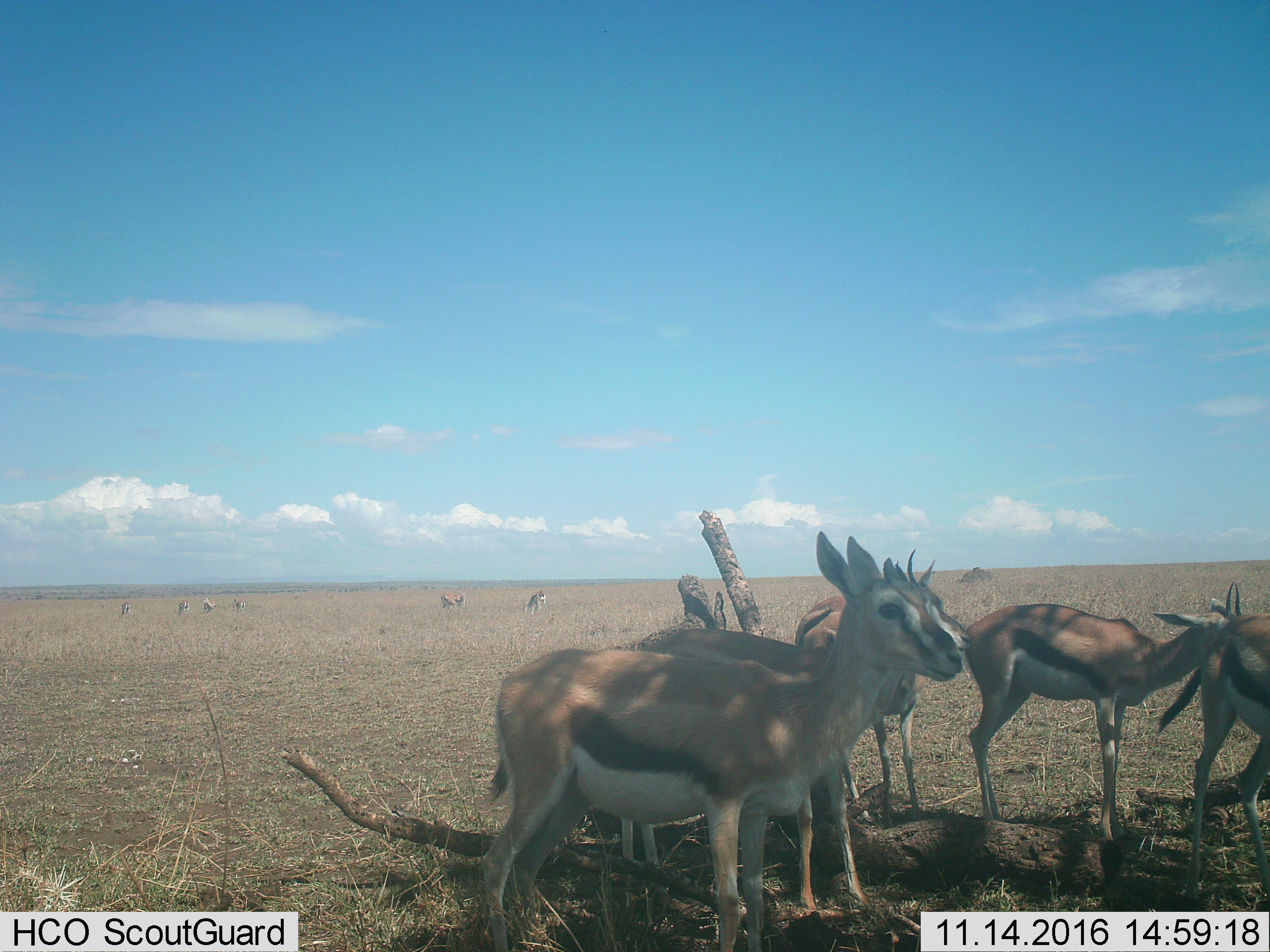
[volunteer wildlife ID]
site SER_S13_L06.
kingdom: Animalia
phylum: Chordata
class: Mammalia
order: Artiodactyla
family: Bovidae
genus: Eudorcas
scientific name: Eudorcas thomsonii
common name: thomson's gazelle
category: gazellethomsons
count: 11-50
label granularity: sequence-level